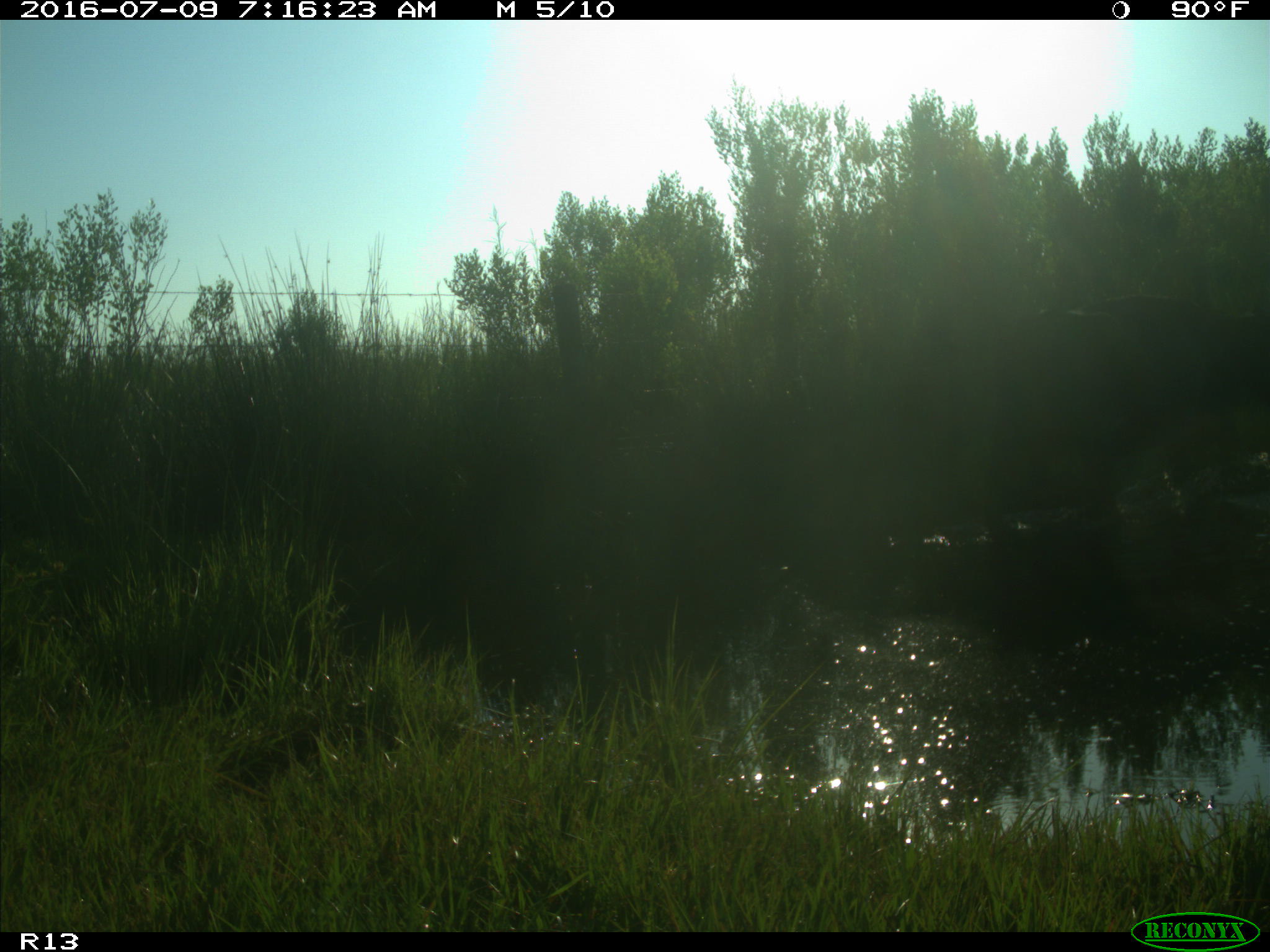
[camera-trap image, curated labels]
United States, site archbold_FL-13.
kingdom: Animalia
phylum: Chordata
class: Mammalia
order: Artiodactyla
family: Bovidae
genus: Bos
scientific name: Bos taurus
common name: domestic cow